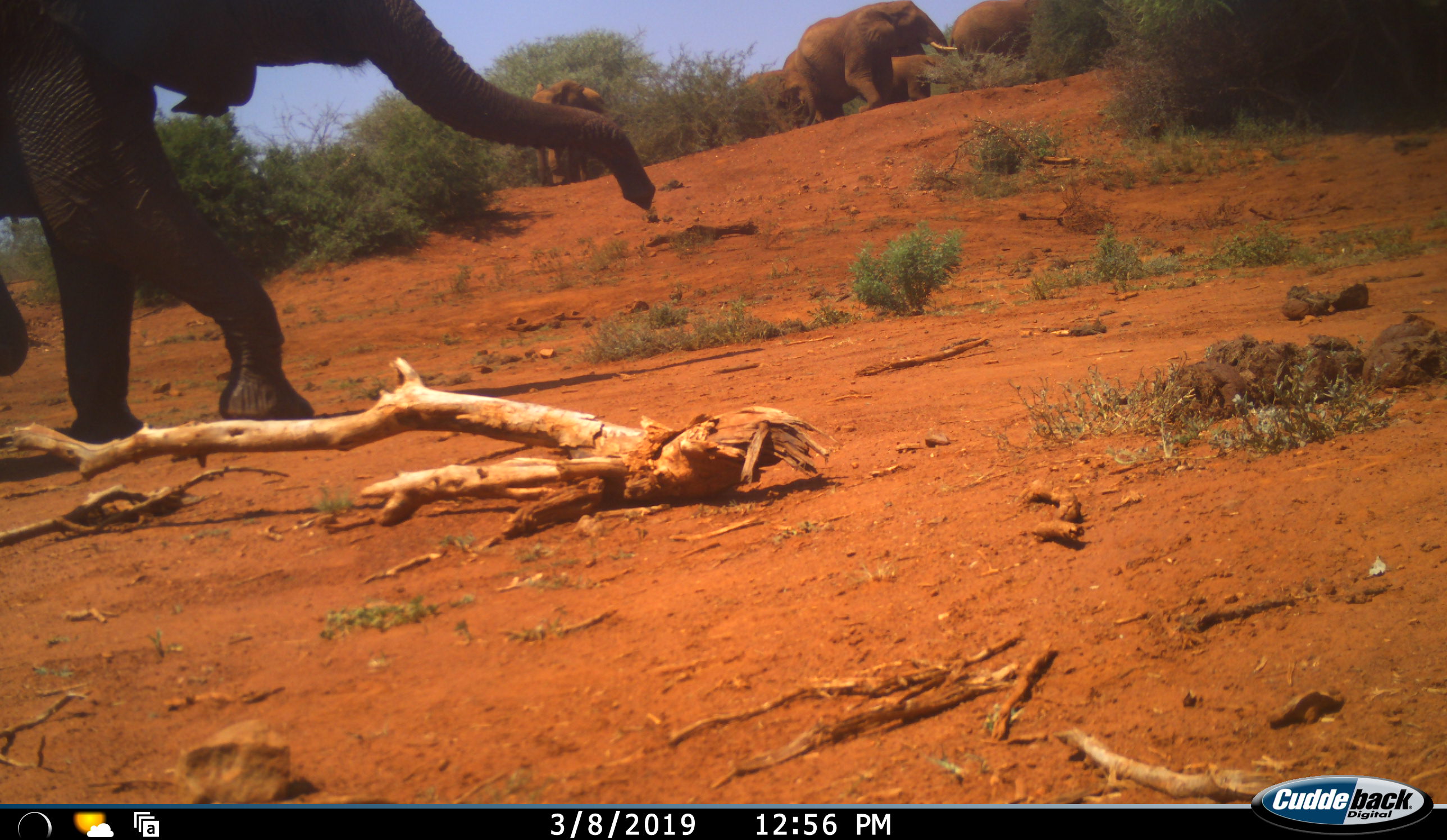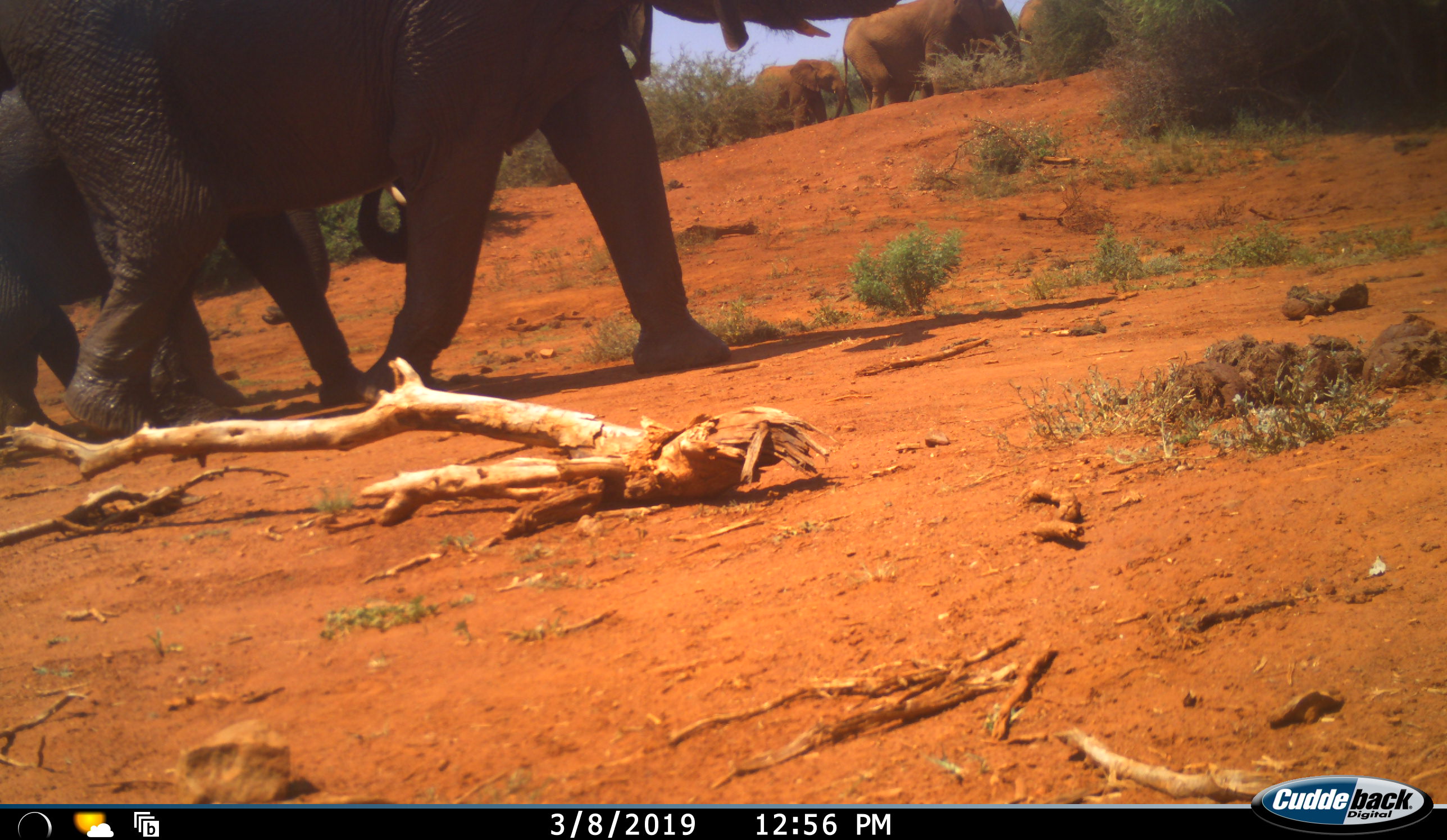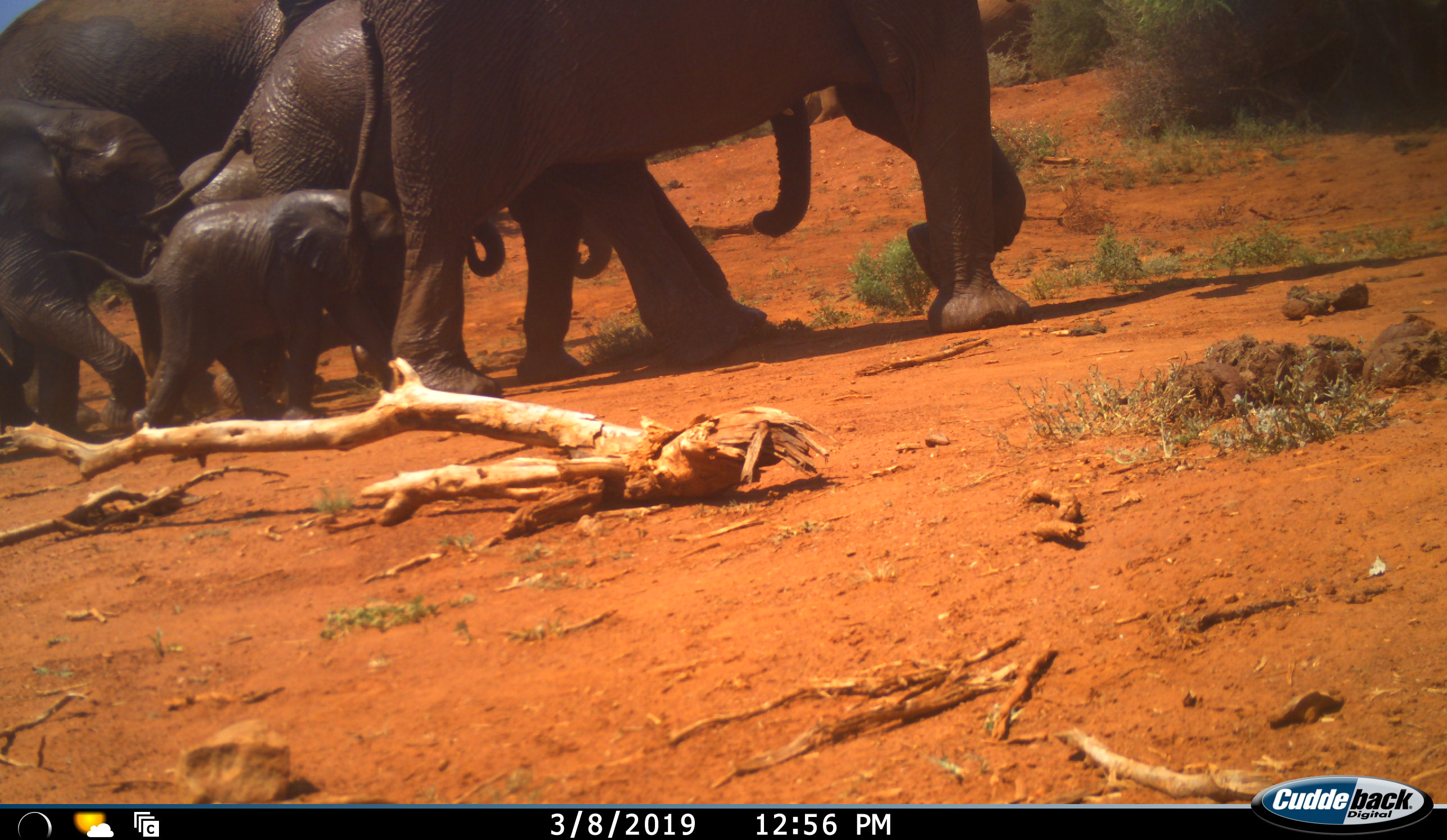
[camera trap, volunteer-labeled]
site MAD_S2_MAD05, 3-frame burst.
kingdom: Animalia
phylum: Chordata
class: Mammalia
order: Proboscidea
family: Elephantidae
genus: Loxodonta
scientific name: Loxodonta africana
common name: african bush elephant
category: elephant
Elephant (african bush elephant) (Loxodonta africana), count 10. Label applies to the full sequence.